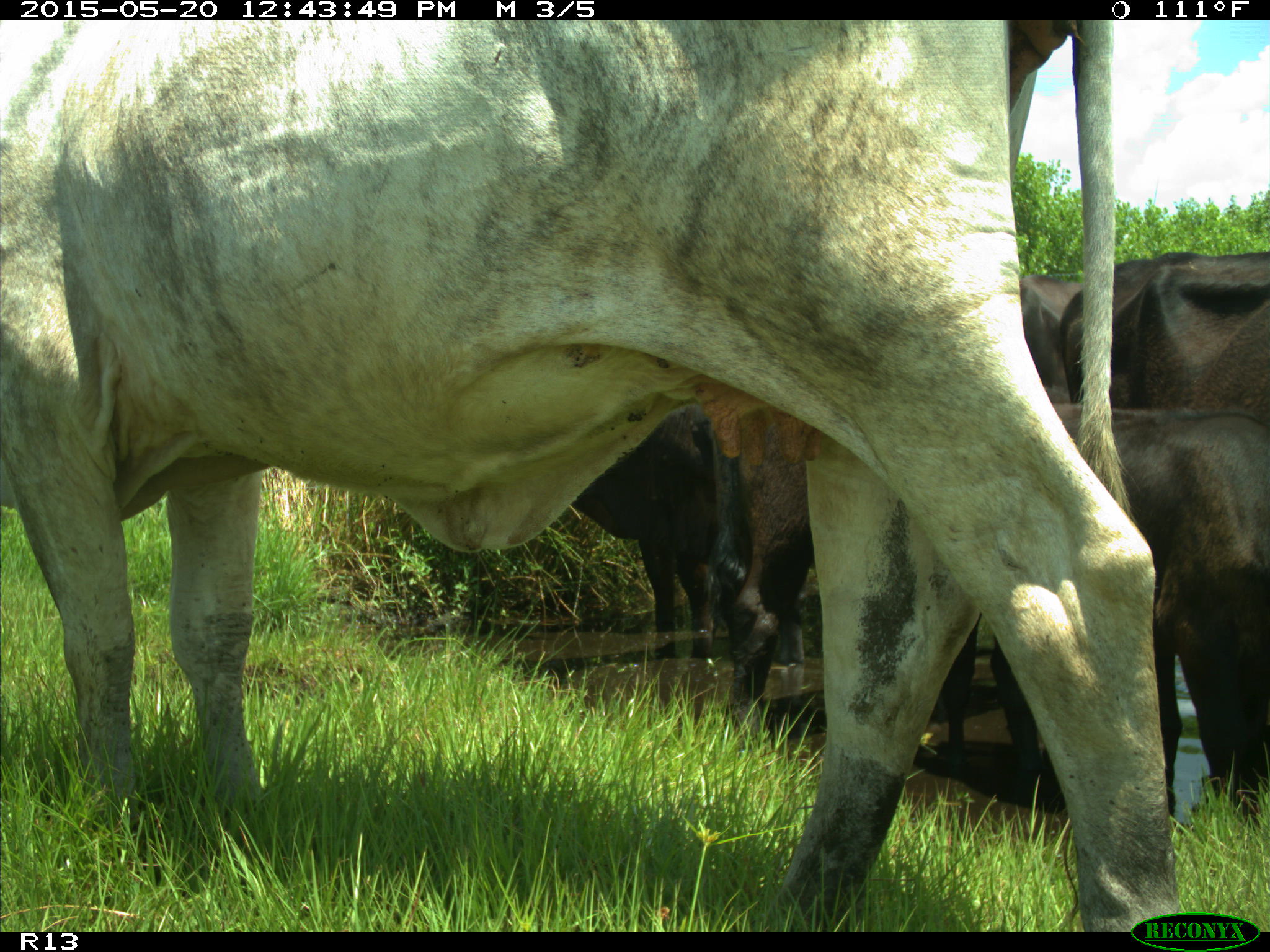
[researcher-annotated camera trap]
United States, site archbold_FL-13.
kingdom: Animalia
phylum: Chordata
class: Mammalia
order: Artiodactyla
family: Bovidae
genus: Bos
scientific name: Bos taurus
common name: domestic cow